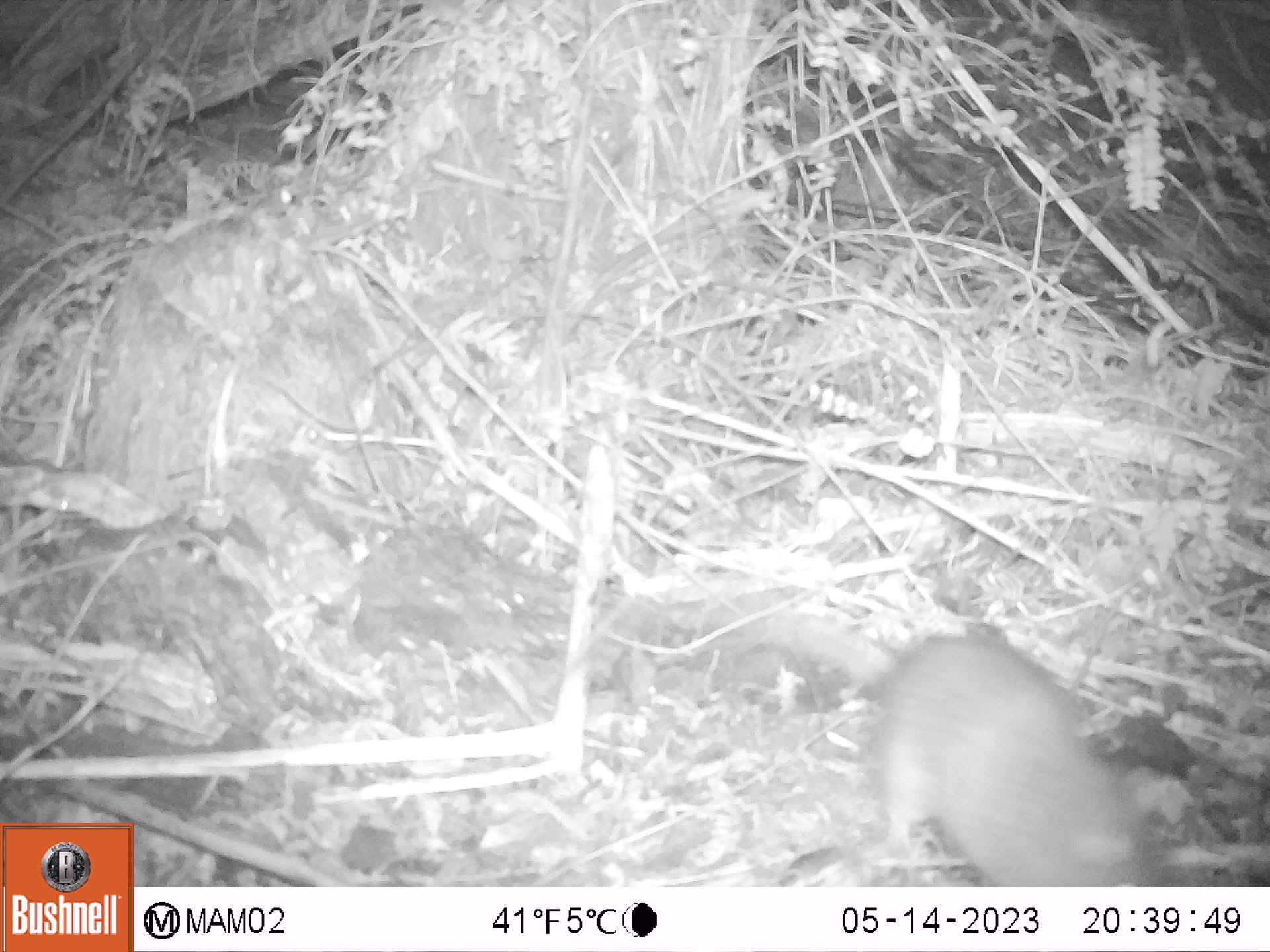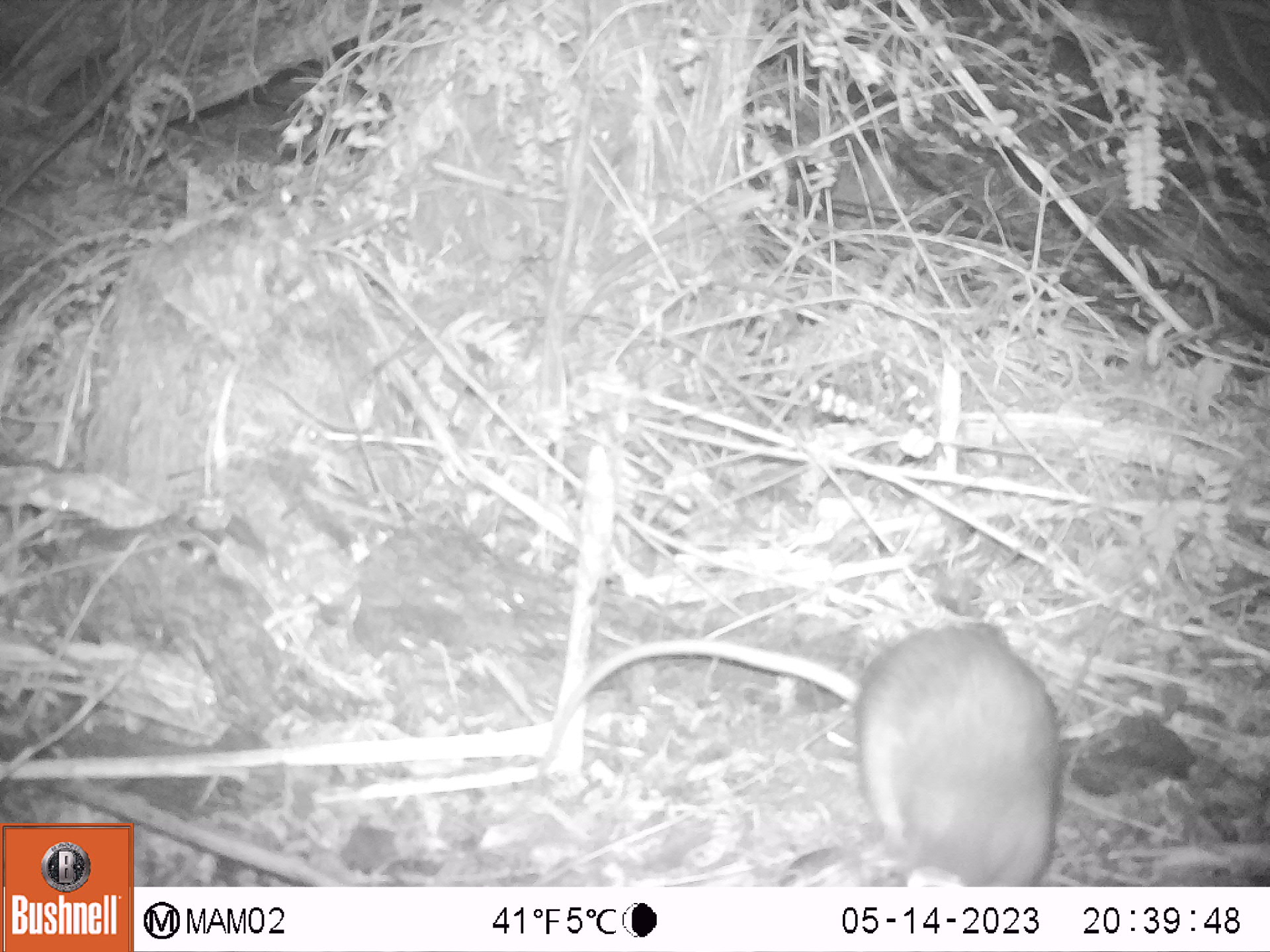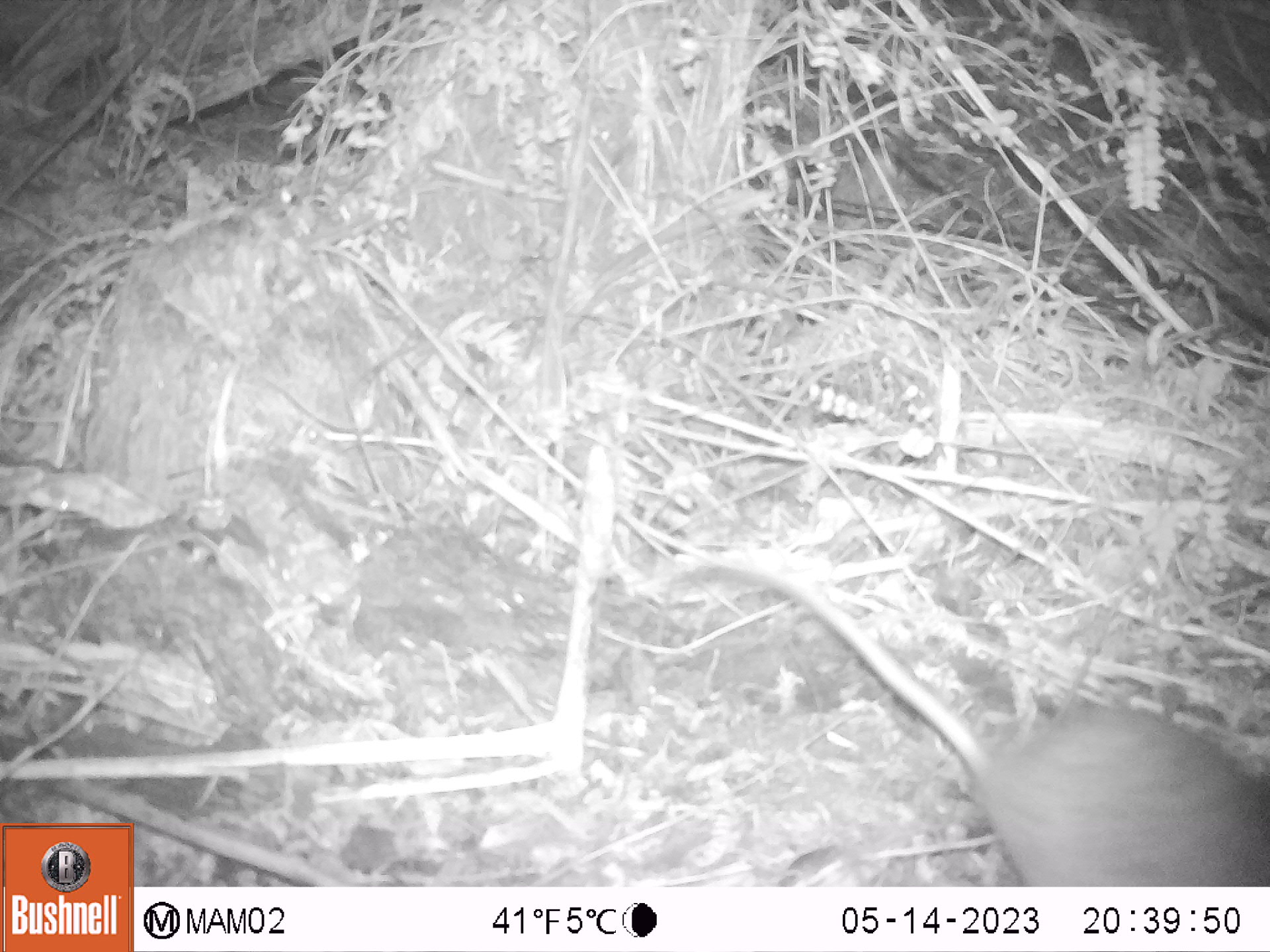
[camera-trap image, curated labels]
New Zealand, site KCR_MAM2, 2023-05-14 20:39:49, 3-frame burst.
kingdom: Animalia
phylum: Chordata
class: Mammalia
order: Rodentia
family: Muridae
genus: Rattus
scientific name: Rattus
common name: rat